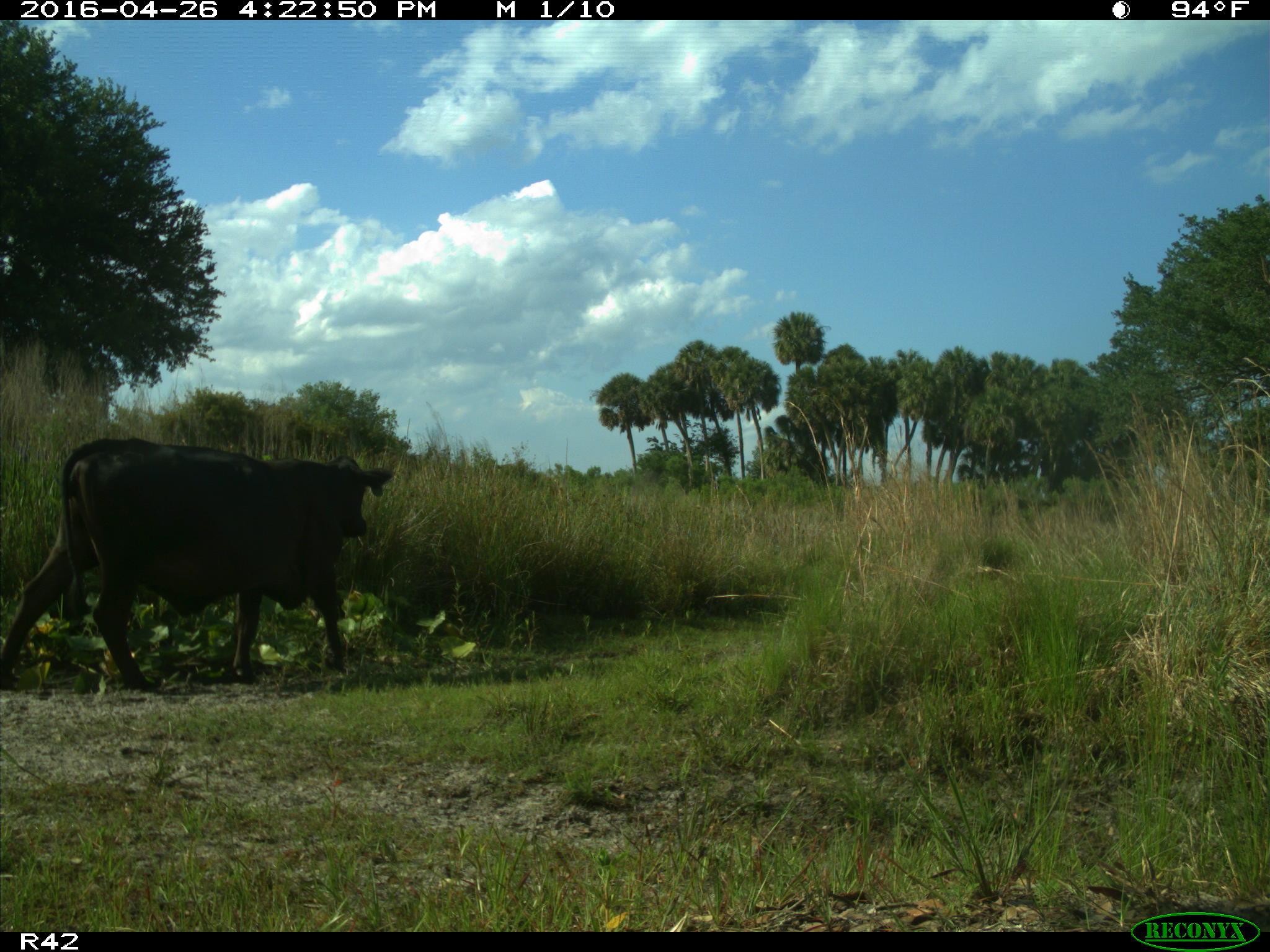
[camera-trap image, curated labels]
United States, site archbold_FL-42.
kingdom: Animalia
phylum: Chordata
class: Mammalia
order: Artiodactyla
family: Bovidae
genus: Bos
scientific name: Bos taurus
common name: domestic cow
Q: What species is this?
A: Bos taurus (domestic cow).